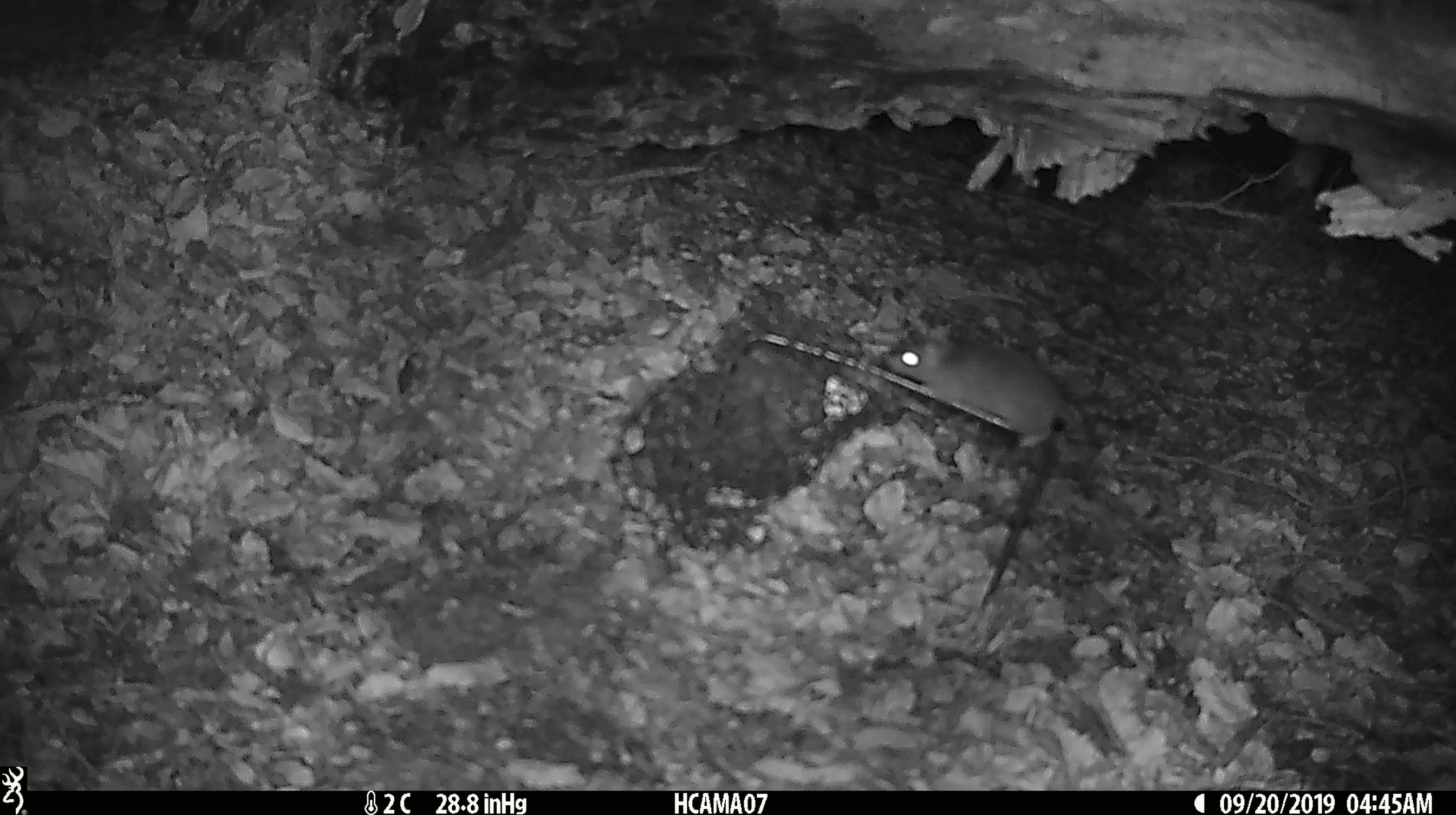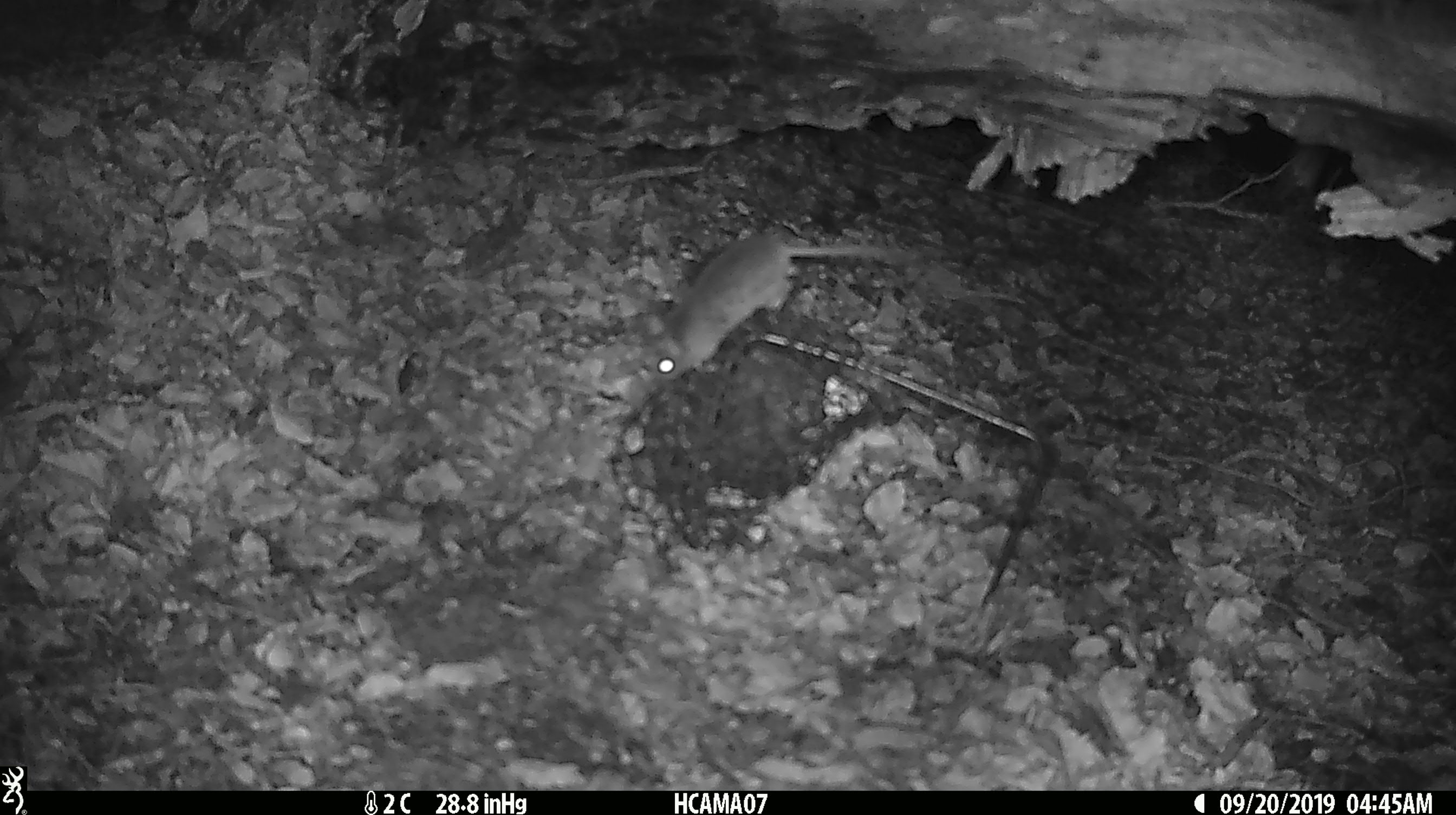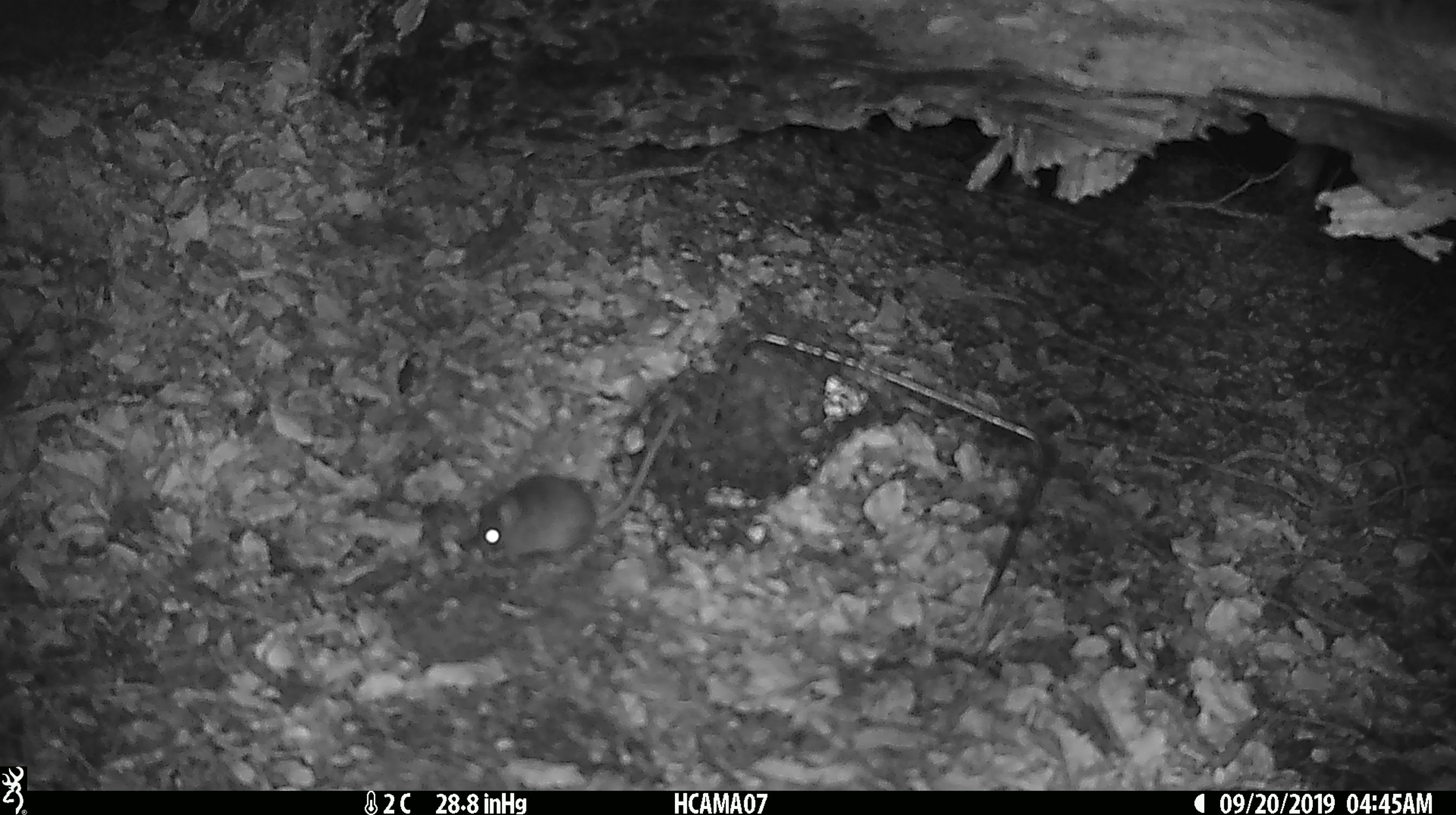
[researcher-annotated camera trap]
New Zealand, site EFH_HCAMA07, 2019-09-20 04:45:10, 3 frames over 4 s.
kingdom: Animalia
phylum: Chordata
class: Mammalia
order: Rodentia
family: Muridae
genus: Mus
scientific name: Mus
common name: mouse